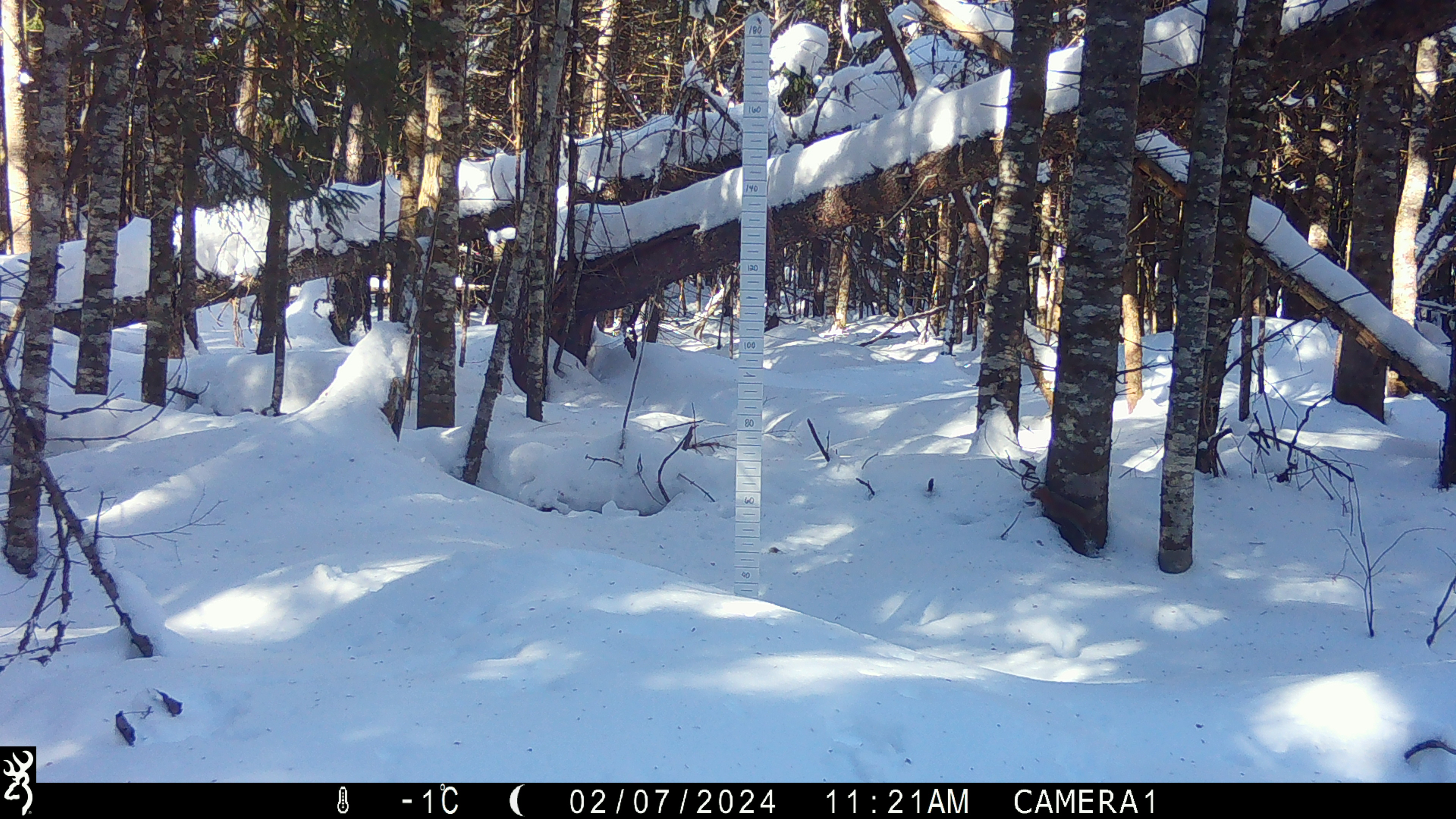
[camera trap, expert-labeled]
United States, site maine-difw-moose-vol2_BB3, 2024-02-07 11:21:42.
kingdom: Animalia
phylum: Chordata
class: Mammalia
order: Rodentia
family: Sciuridae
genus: Tamiasciurus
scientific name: Tamiasciurus hudsonicus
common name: red squirrel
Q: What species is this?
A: Red squirrel (Tamiasciurus hudsonicus).